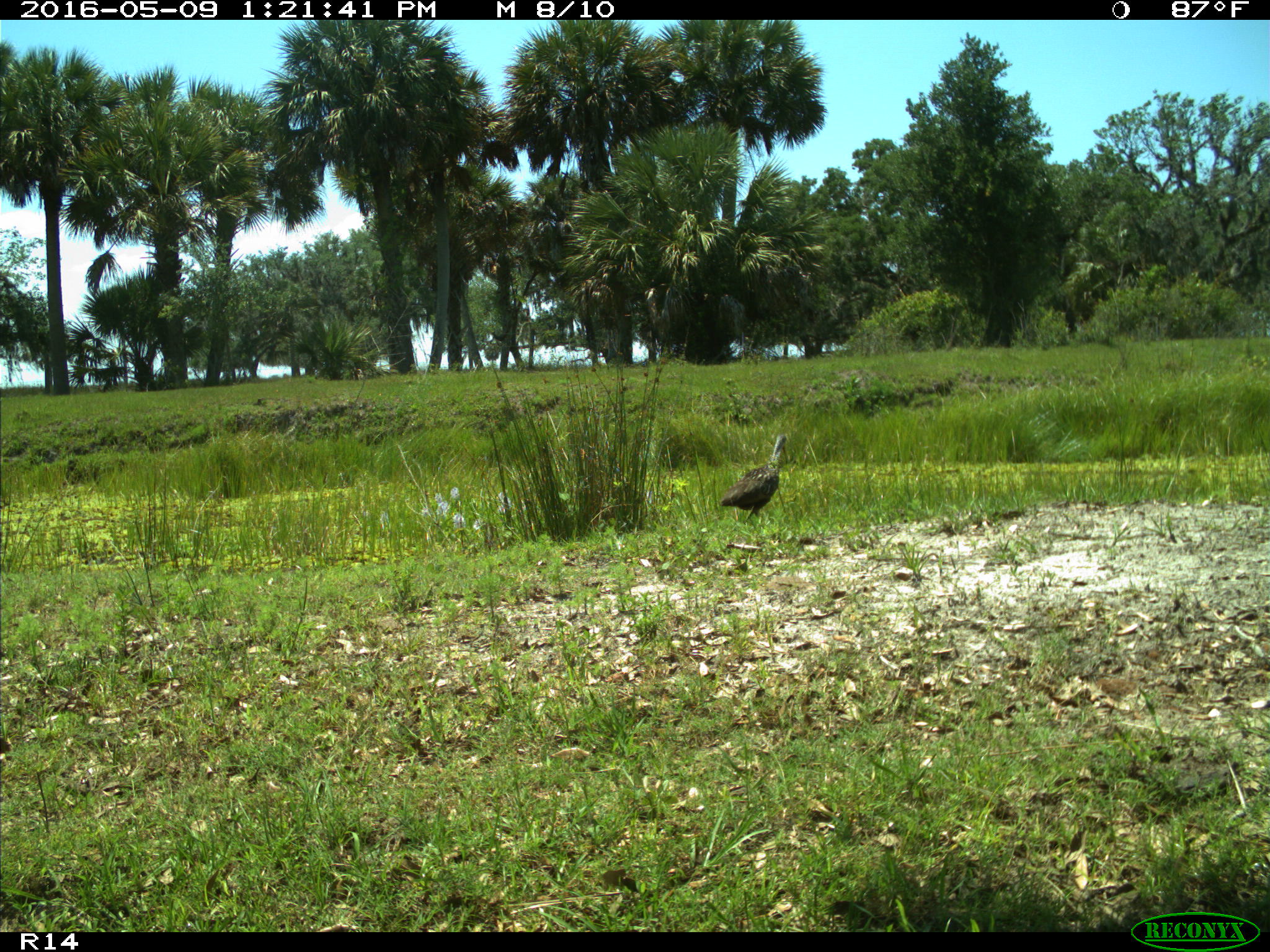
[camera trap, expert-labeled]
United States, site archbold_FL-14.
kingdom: Animalia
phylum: Chordata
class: Aves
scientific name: Aves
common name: birds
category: unidentified bird